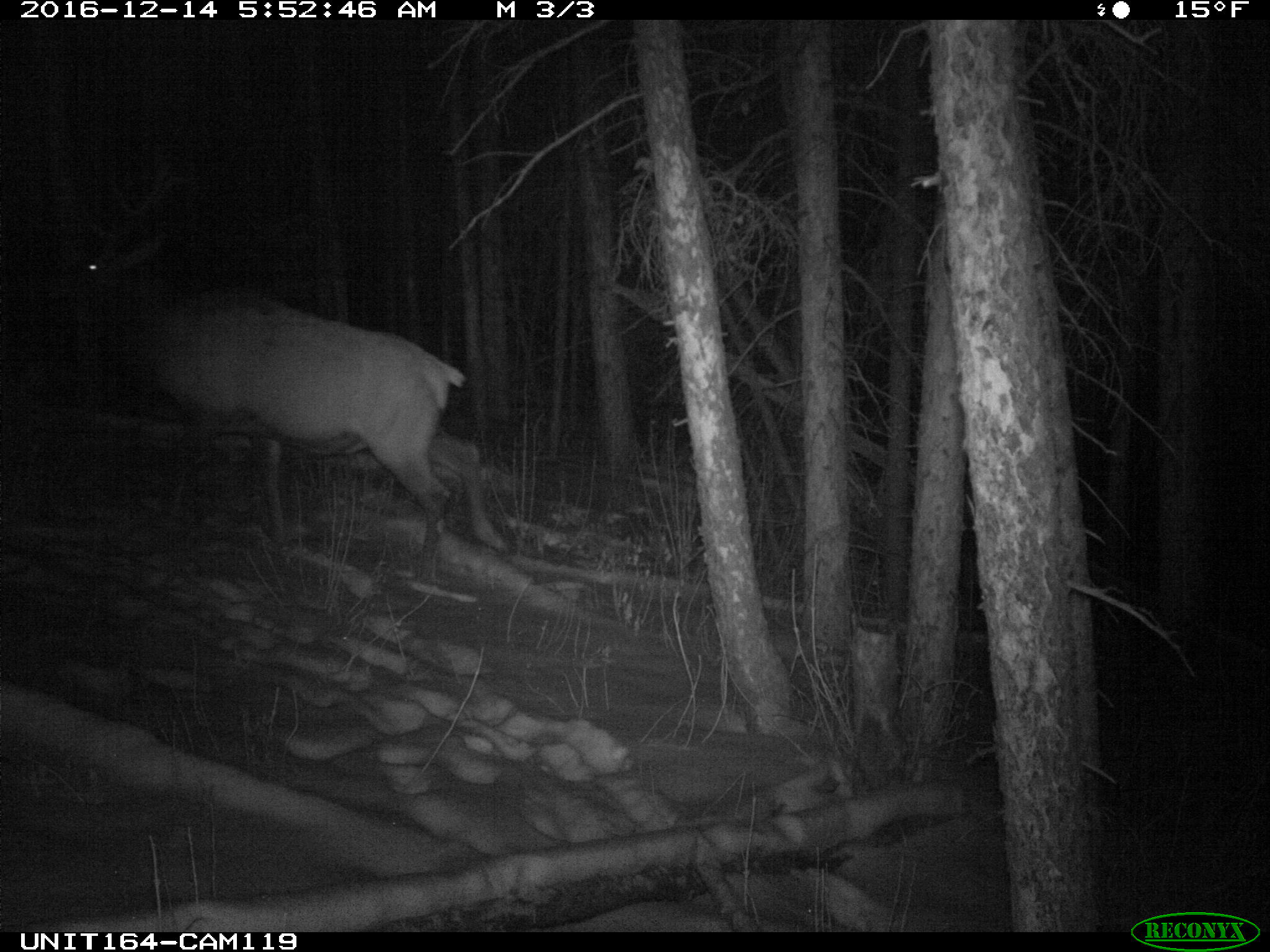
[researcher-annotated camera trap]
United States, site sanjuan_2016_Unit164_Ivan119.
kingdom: Animalia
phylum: Chordata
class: Mammalia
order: Artiodactyla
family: Cervidae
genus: Cervus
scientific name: Cervus elaphus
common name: red deer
Cervus elaphus (red deer).